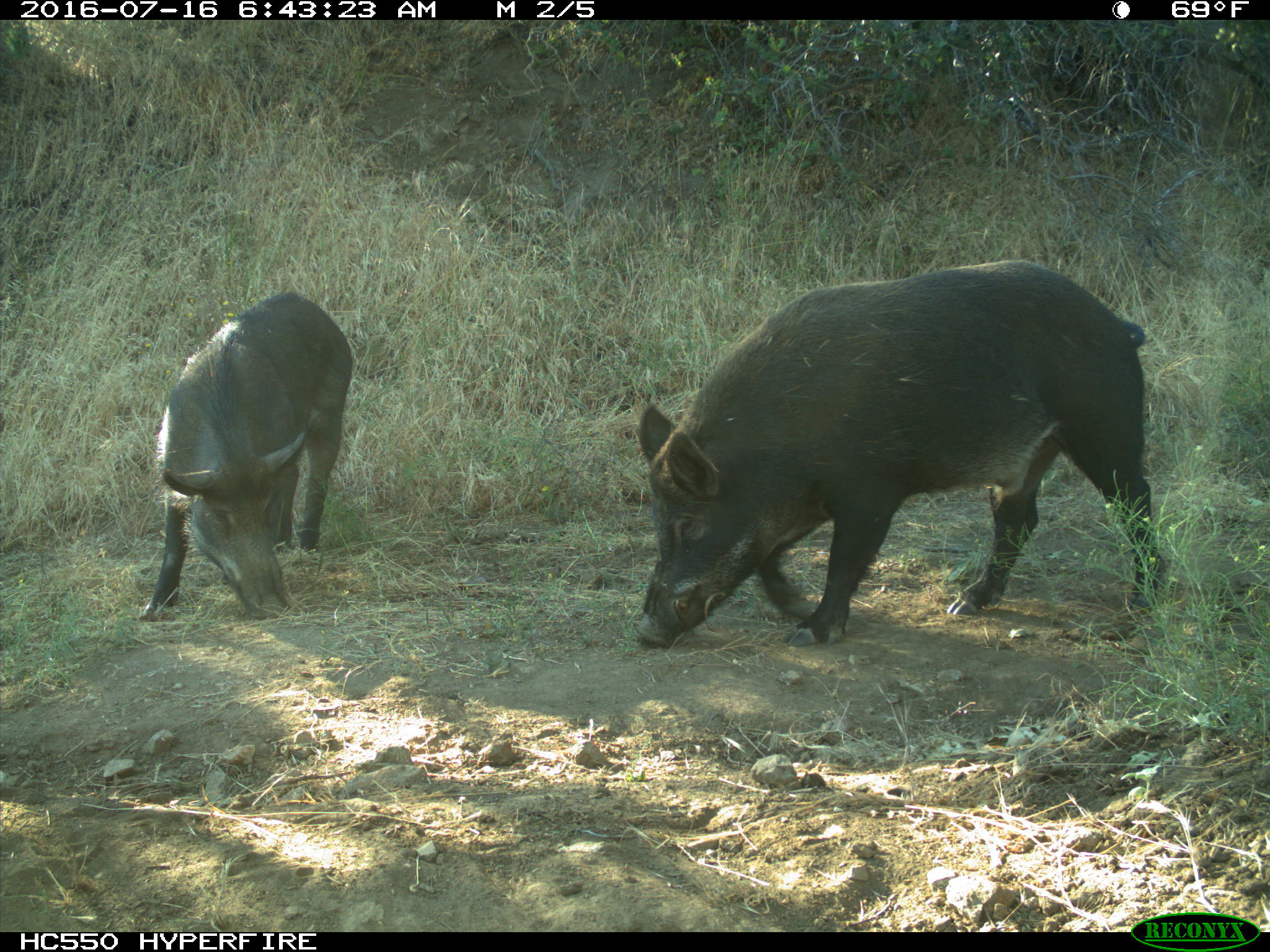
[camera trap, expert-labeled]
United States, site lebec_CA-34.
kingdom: Animalia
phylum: Chordata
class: Mammalia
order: Artiodactyla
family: Suidae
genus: Sus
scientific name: Sus scrofa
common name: wild boar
Sus scrofa (wild boar).